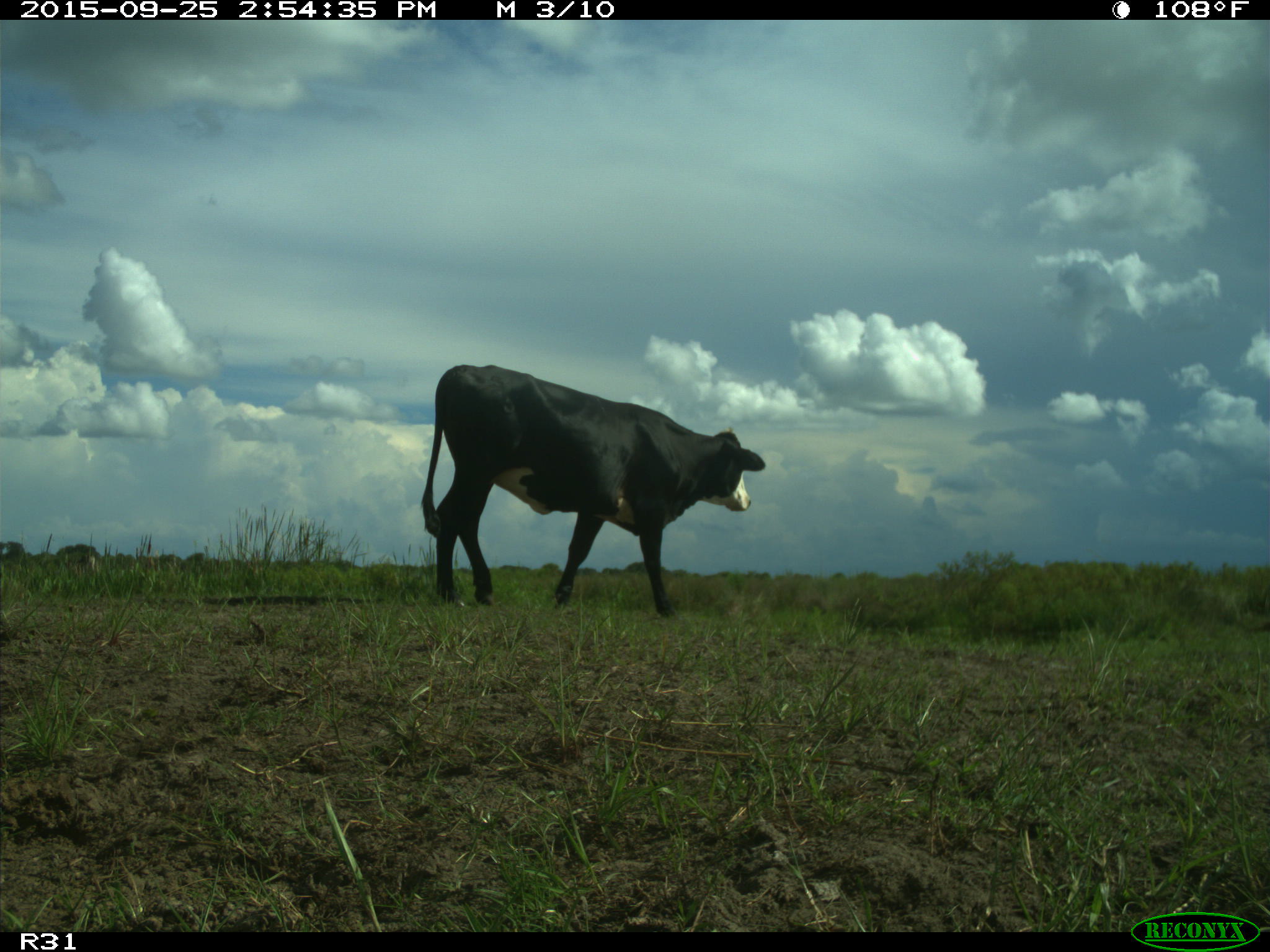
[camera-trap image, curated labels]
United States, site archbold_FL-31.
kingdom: Animalia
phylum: Chordata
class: Mammalia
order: Artiodactyla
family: Bovidae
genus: Bos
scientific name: Bos taurus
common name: domestic cow